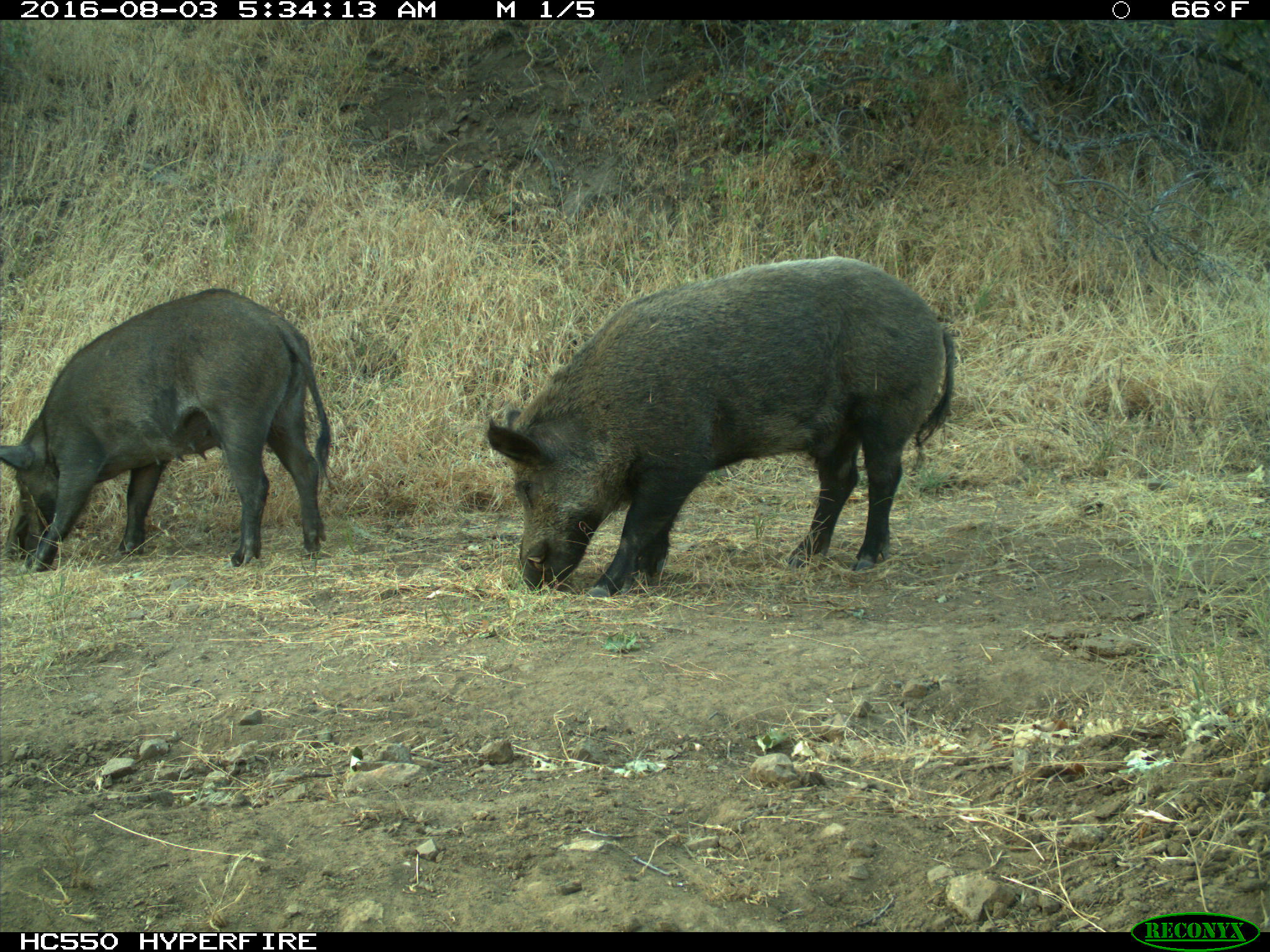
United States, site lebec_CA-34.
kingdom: Animalia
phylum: Chordata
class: Mammalia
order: Artiodactyla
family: Suidae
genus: Sus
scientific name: Sus scrofa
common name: wild boar